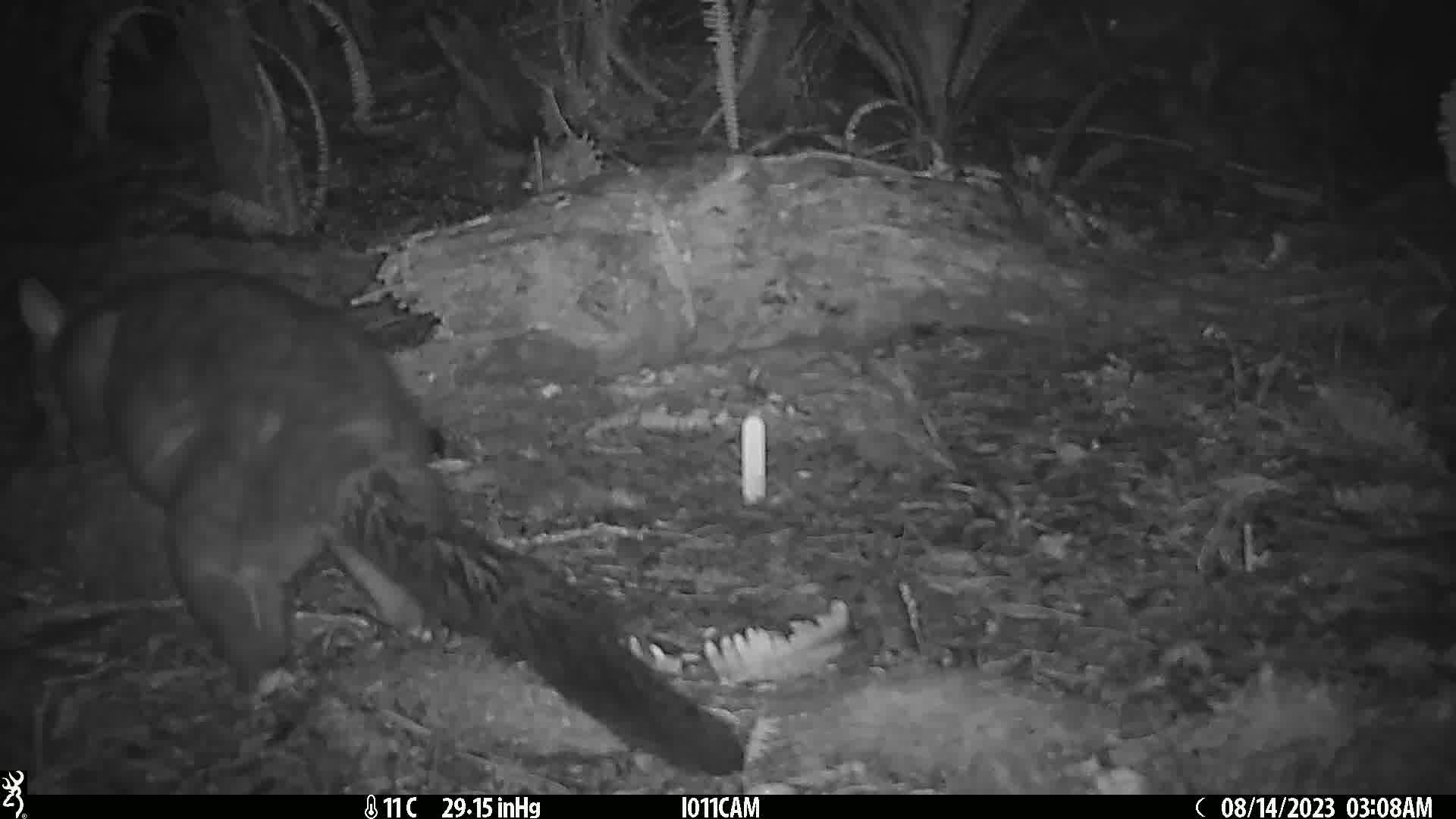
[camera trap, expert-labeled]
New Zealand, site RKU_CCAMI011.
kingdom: Animalia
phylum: Chordata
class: Mammalia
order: Diprotodontia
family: Phalangeridae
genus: Trichosurus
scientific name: Trichosurus vulpecula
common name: common brushtail possum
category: possum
Possum (common brushtail possum) (Trichosurus vulpecula).